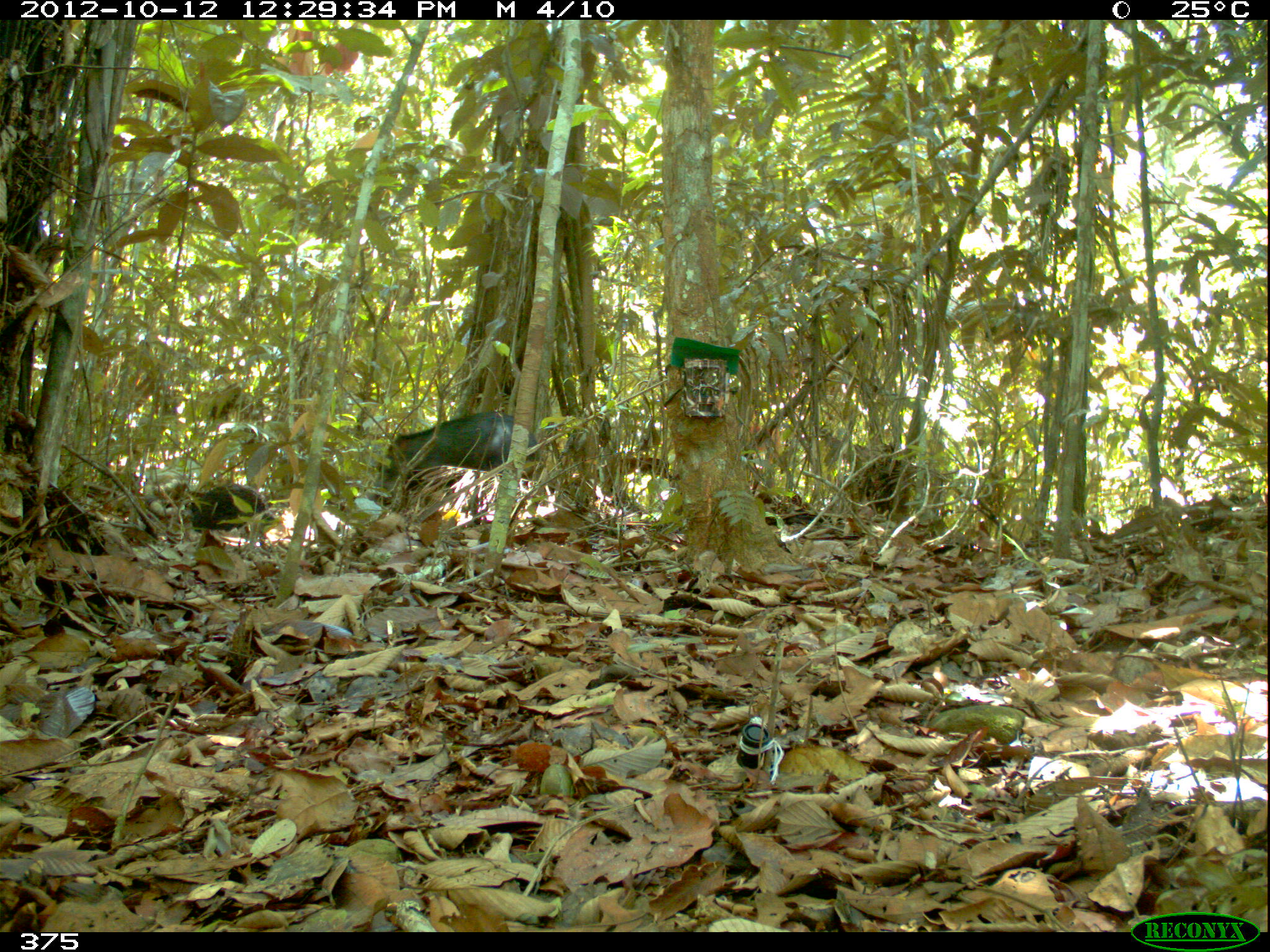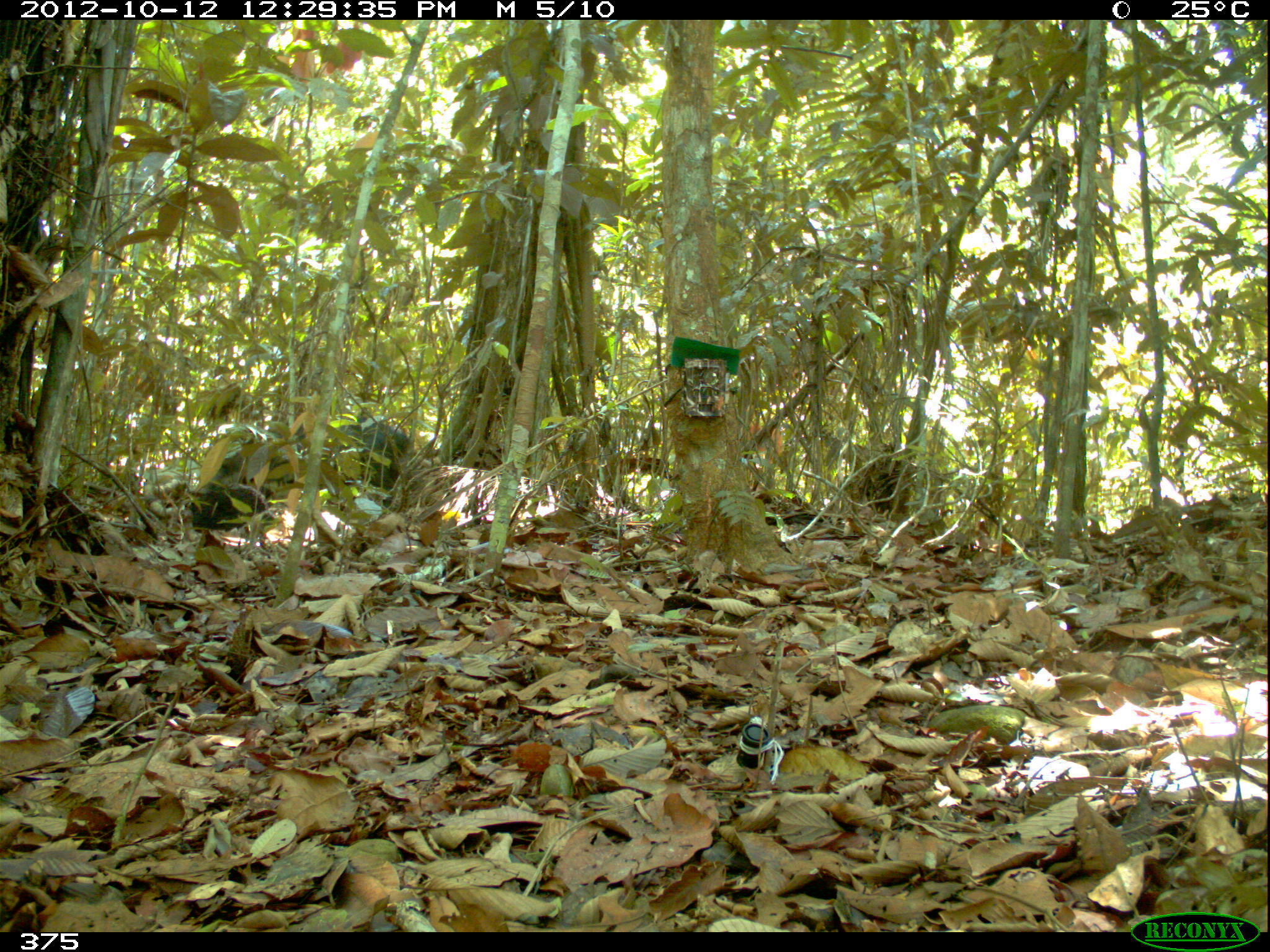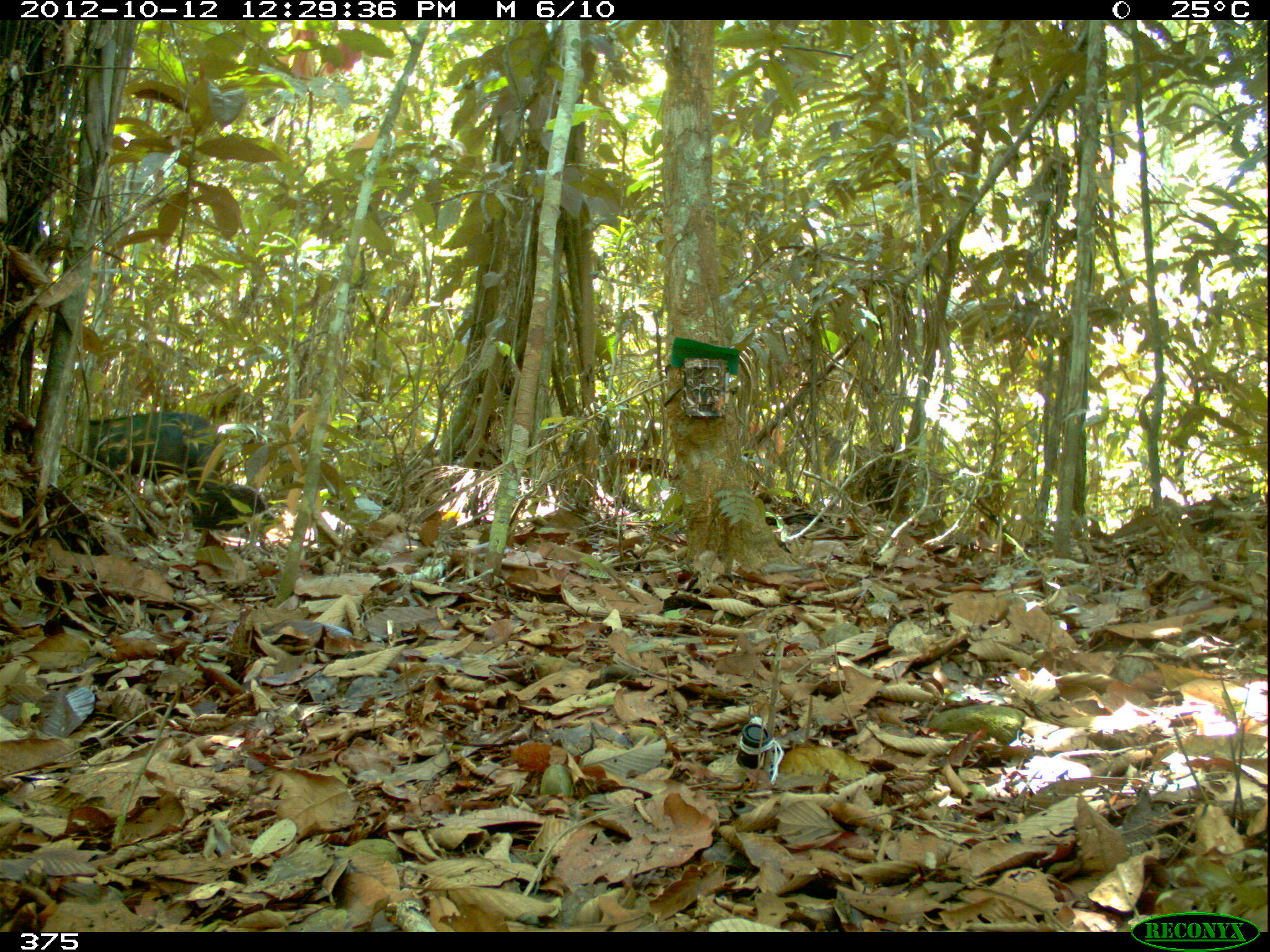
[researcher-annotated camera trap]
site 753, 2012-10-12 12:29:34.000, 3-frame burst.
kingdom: Animalia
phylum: Chordata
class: Mammalia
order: Artiodactyla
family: Tayassuidae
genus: Tayassu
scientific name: Tayassu pecari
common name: white-lipped peccary